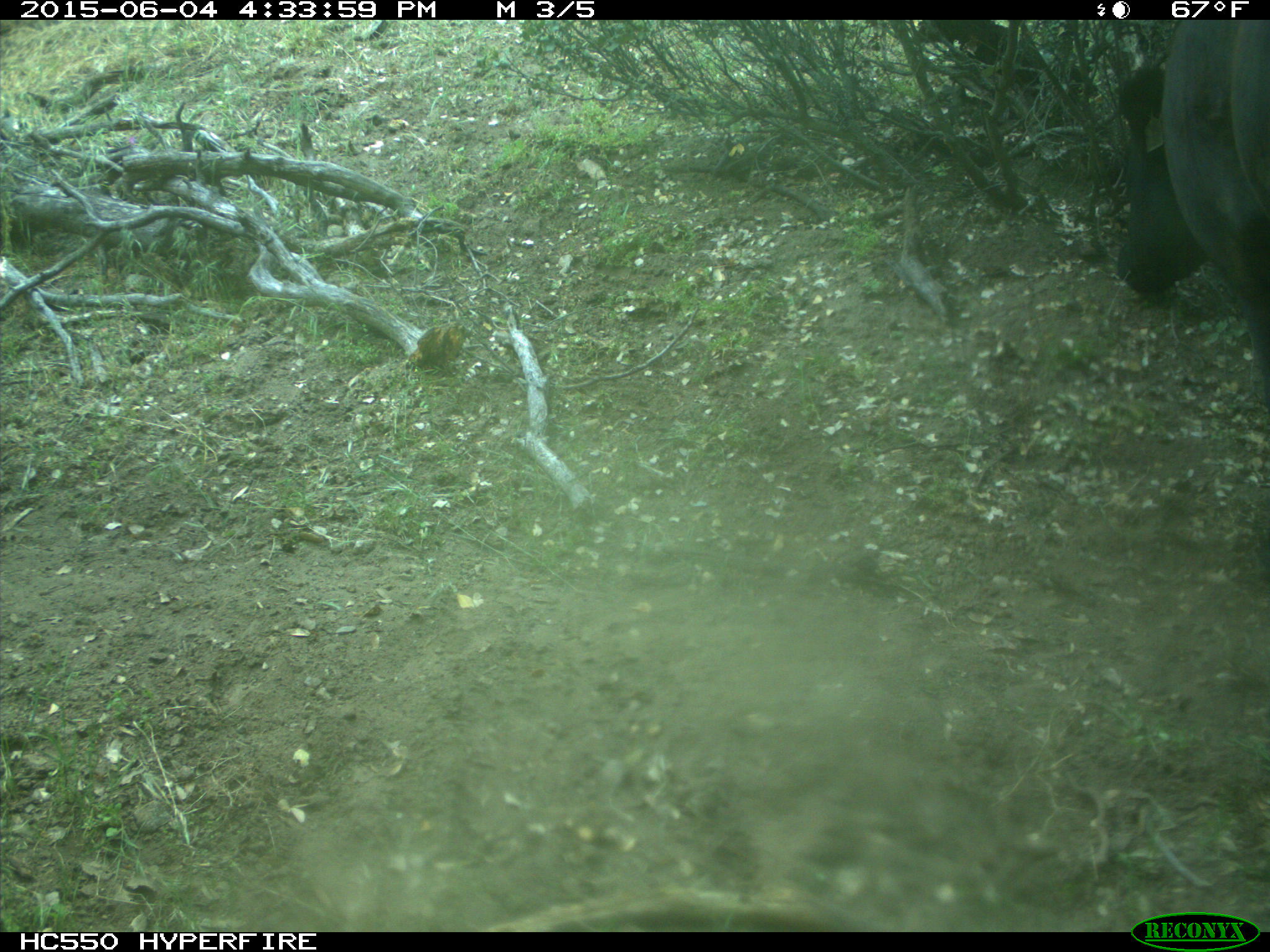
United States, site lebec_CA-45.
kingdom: Animalia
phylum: Chordata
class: Mammalia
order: Artiodactyla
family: Bovidae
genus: Bos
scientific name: Bos taurus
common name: domestic cow